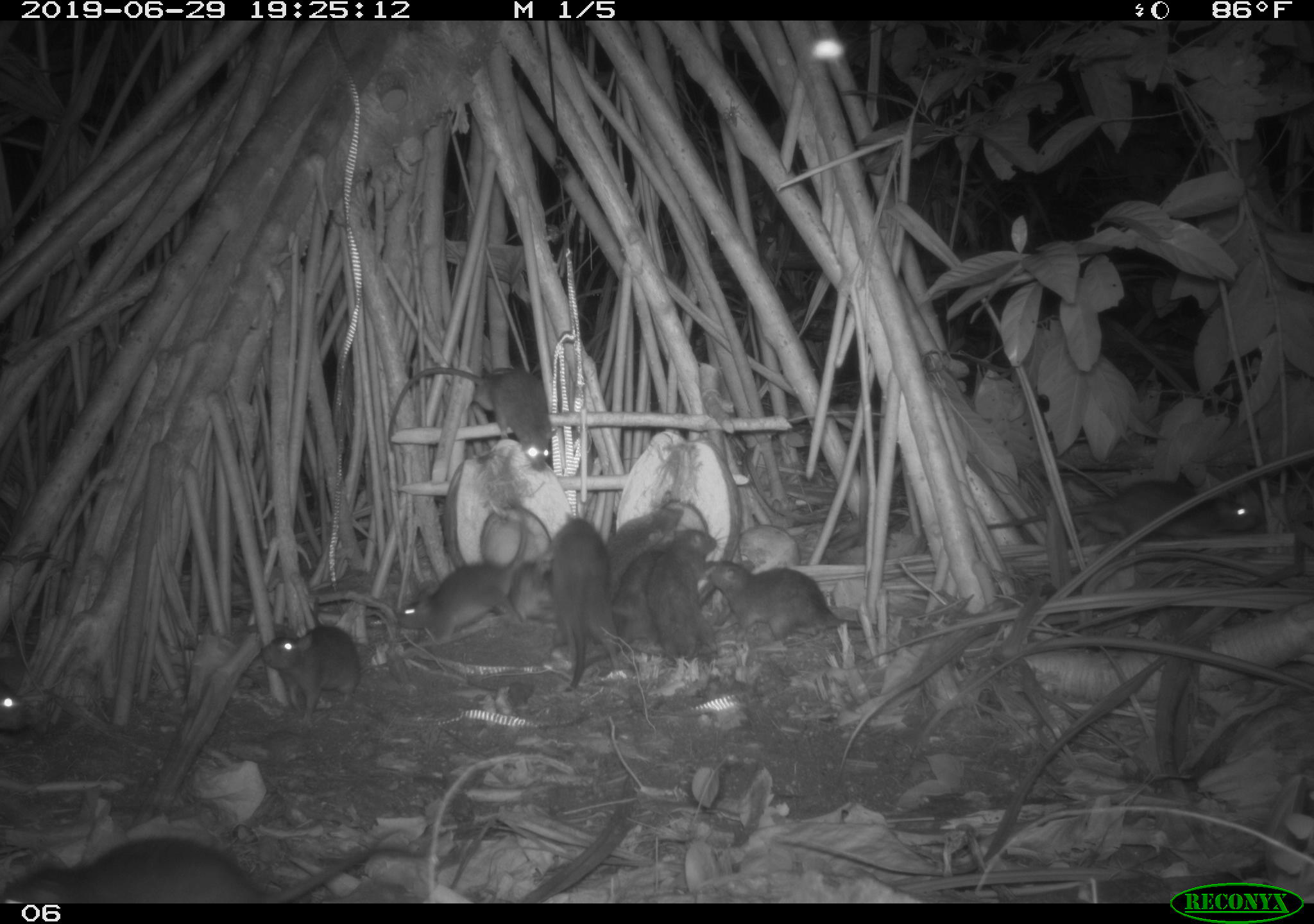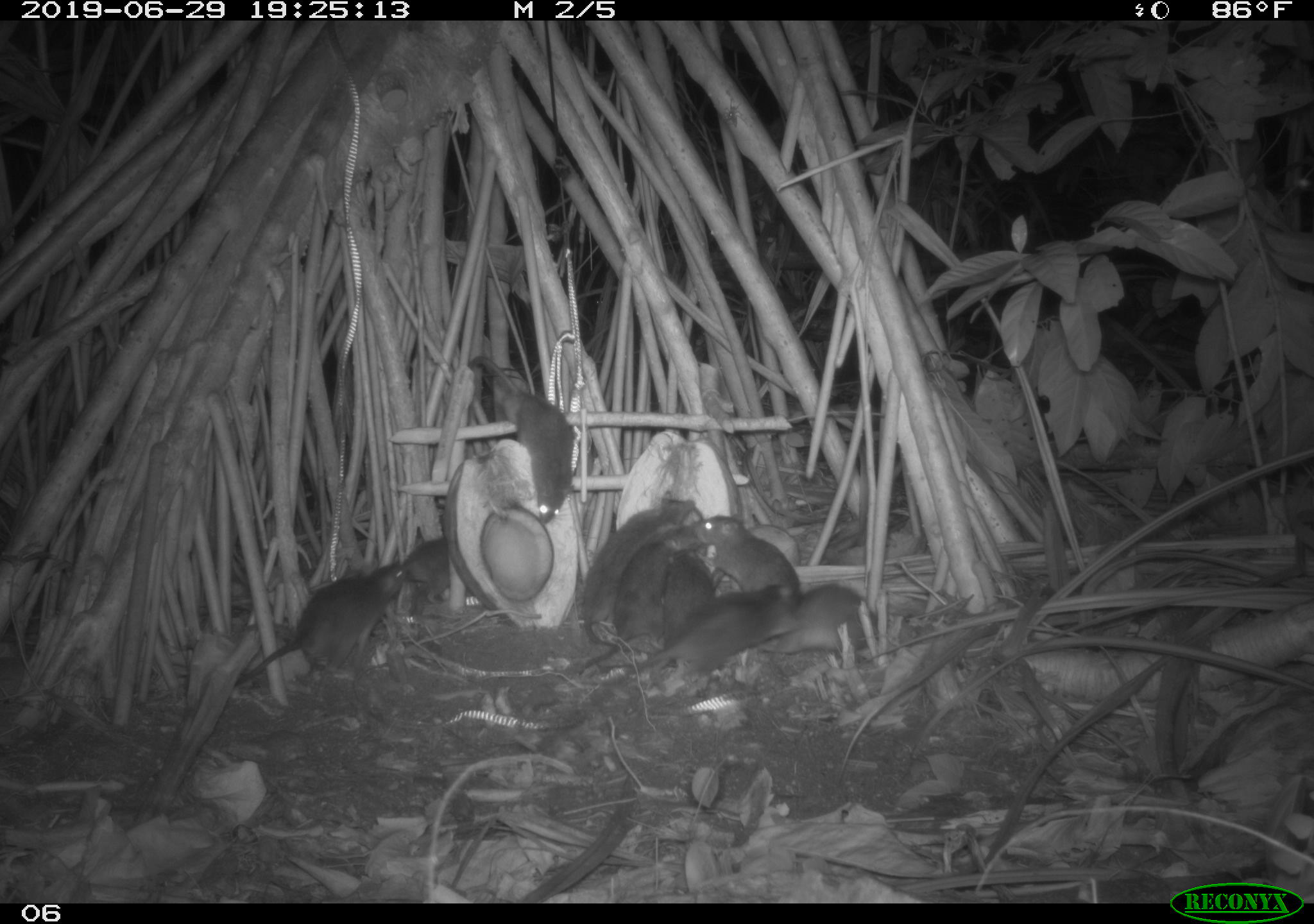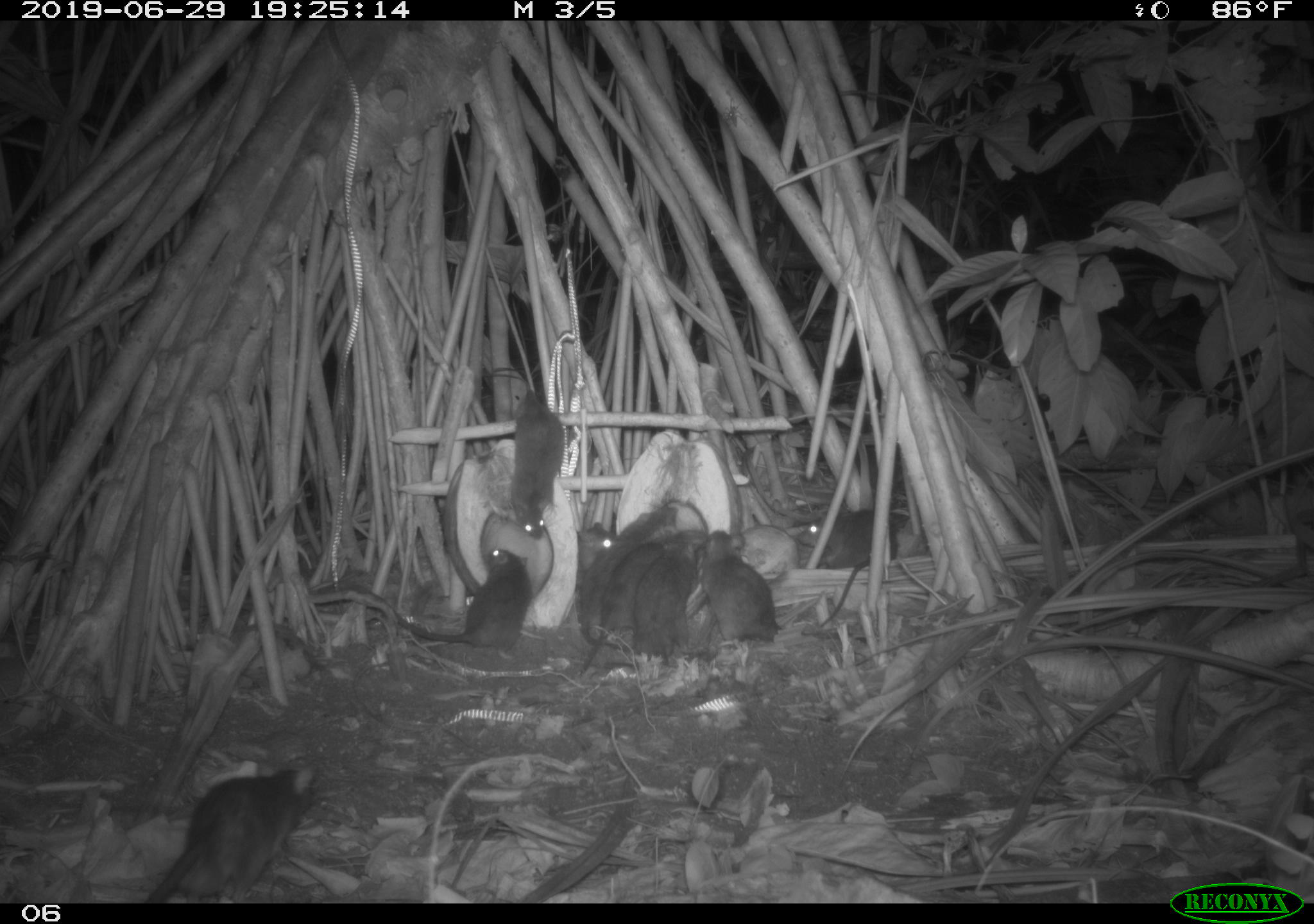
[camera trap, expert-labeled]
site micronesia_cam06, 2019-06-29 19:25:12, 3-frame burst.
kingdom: Animalia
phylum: Chordata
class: Mammalia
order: Rodentia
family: Muridae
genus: Rattus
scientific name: Rattus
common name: rat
Rat (Rattus).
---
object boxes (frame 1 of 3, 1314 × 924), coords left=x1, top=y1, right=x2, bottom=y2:
rat: left=0, top=820, right=414, bottom=901; left=379, top=359, right=558, bottom=479; left=981, top=472, right=1268, bottom=544; left=397, top=512, right=530, bottom=649; left=692, top=556, right=879, bottom=642; left=543, top=518, right=626, bottom=702; left=253, top=619, right=371, bottom=731; left=585, top=549, right=665, bottom=670; left=664, top=527, right=724, bottom=667; left=603, top=502, right=689, bottom=597; left=506, top=565, right=561, bottom=635; left=0, top=677, right=44, bottom=744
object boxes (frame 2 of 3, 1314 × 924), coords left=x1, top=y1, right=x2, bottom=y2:
rat: left=585, top=581, right=809, bottom=715; left=224, top=558, right=413, bottom=695; left=463, top=354, right=580, bottom=527; left=577, top=522, right=701, bottom=672; left=570, top=493, right=698, bottom=637; left=695, top=511, right=805, bottom=600; left=788, top=574, right=889, bottom=653; left=654, top=545, right=718, bottom=651; left=395, top=530, right=466, bottom=609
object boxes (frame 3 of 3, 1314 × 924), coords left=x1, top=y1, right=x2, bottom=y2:
rat: left=142, top=755, right=326, bottom=899; left=386, top=546, right=538, bottom=653; left=494, top=359, right=572, bottom=545; left=794, top=505, right=905, bottom=631; left=576, top=535, right=670, bottom=677; left=581, top=496, right=679, bottom=615; left=698, top=524, right=785, bottom=651; left=664, top=524, right=710, bottom=646; left=572, top=520, right=618, bottom=578